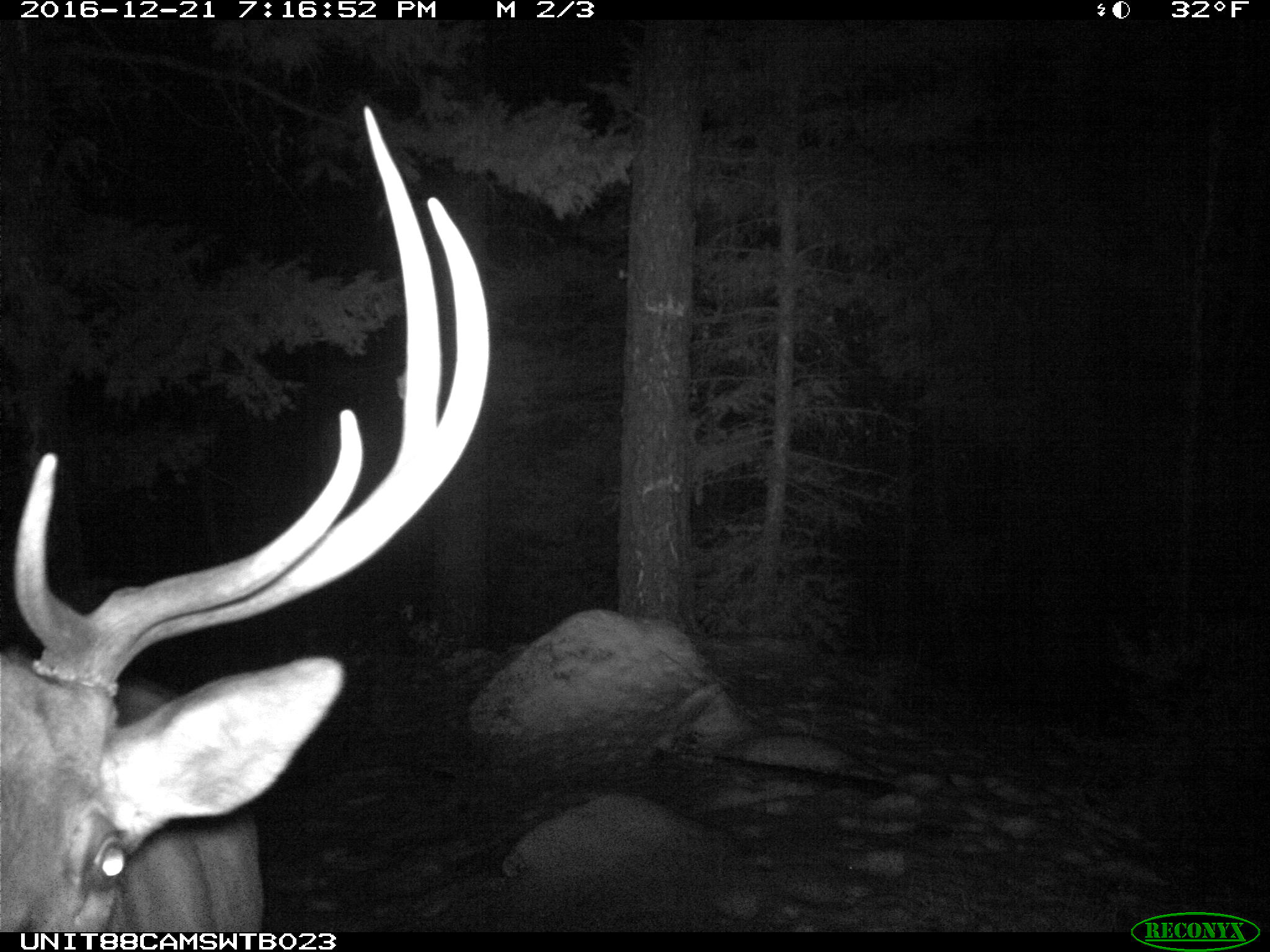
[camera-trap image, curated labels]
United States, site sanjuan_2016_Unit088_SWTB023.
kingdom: Animalia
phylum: Chordata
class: Mammalia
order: Artiodactyla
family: Cervidae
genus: Cervus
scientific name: Cervus elaphus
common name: red deer